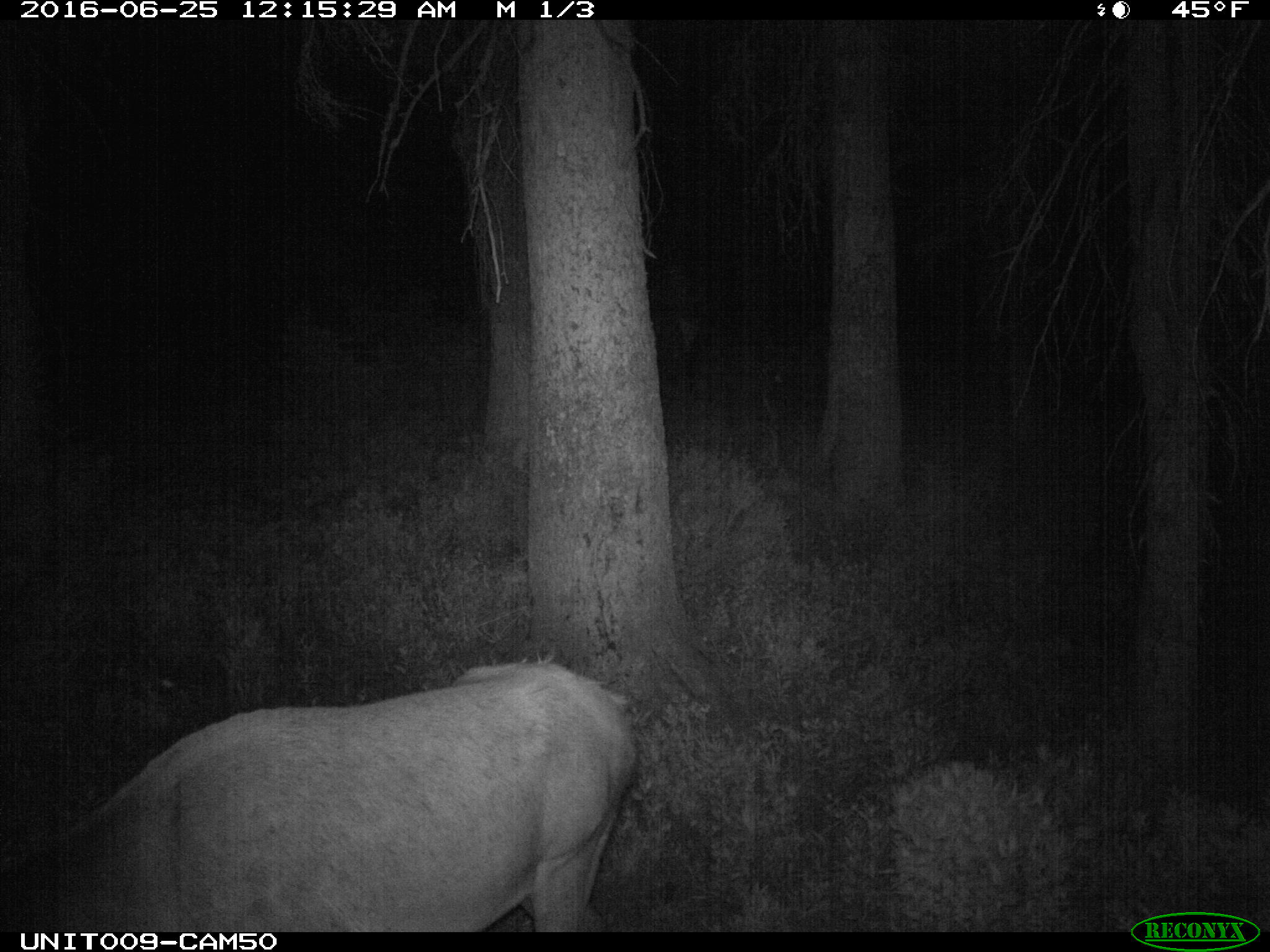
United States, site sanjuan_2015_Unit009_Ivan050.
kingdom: Animalia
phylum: Chordata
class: Mammalia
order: Artiodactyla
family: Cervidae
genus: Cervus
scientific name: Cervus elaphus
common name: red deer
Cervus elaphus (red deer).